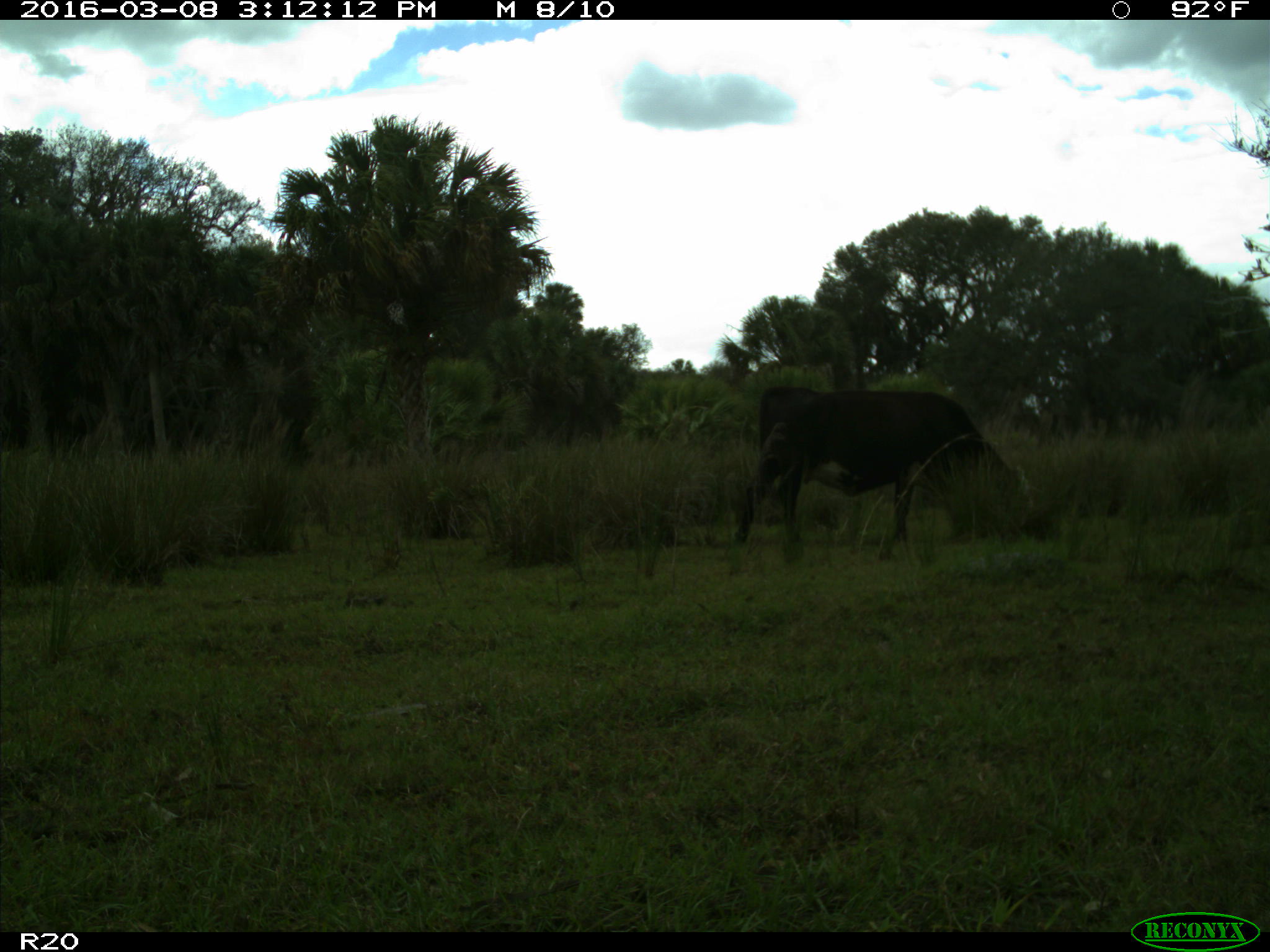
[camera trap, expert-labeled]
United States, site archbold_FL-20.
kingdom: Animalia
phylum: Chordata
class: Mammalia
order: Artiodactyla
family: Bovidae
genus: Bos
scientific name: Bos taurus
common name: domestic cow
Bos taurus (domestic cow).